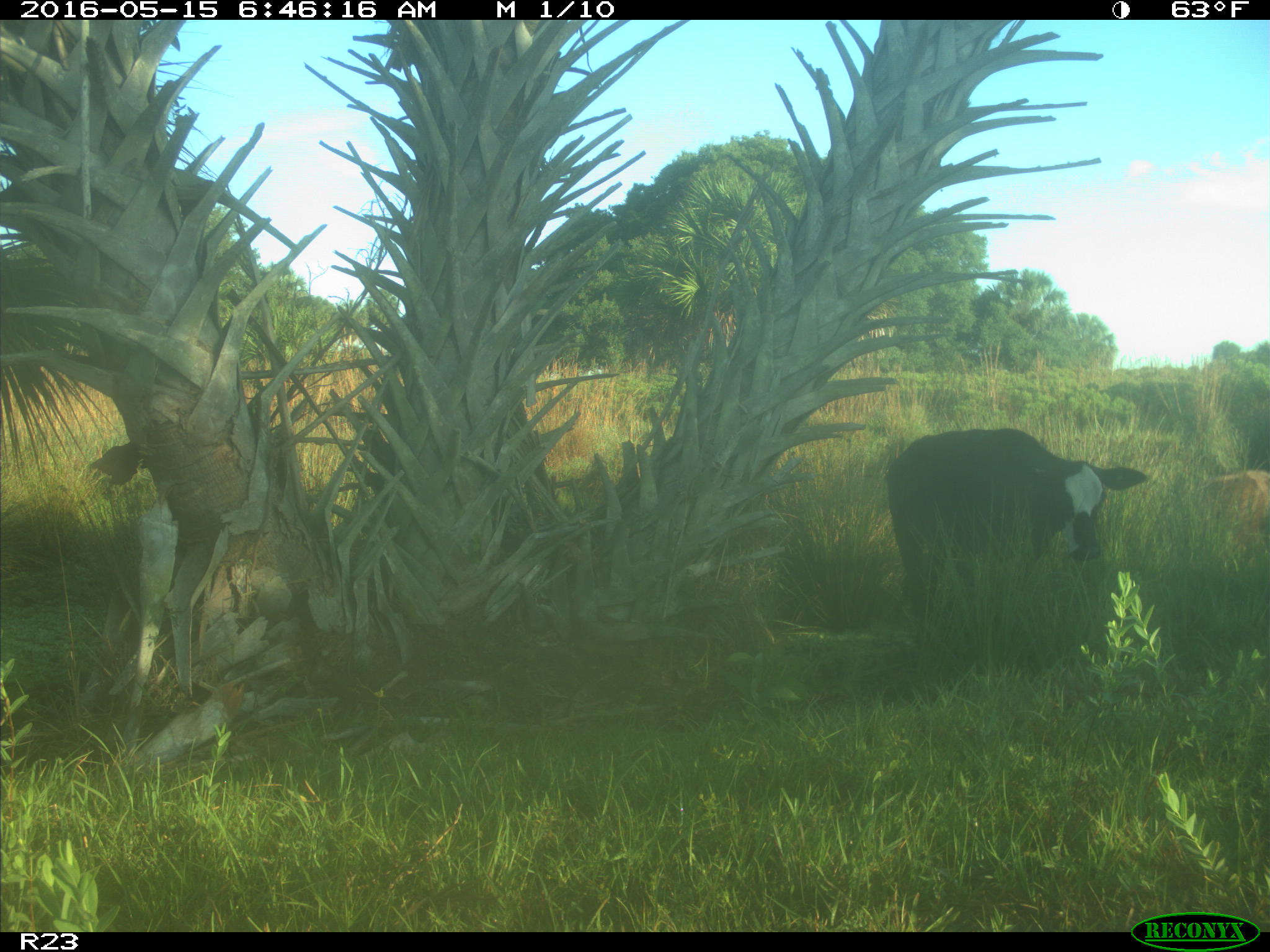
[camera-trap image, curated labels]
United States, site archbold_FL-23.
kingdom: Animalia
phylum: Chordata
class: Mammalia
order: Artiodactyla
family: Bovidae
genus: Bos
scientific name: Bos taurus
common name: domestic cow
Bos taurus (domestic cow).